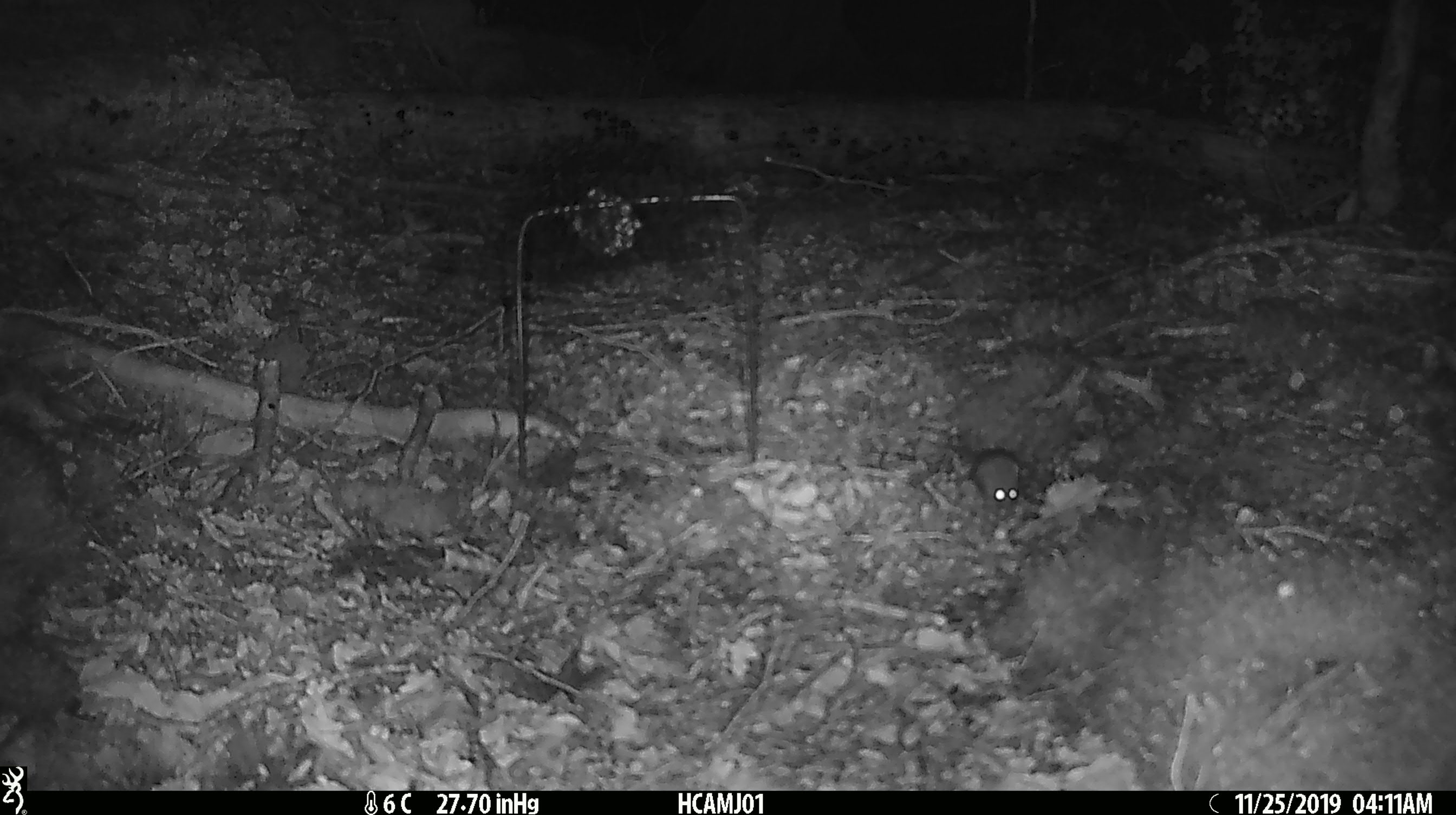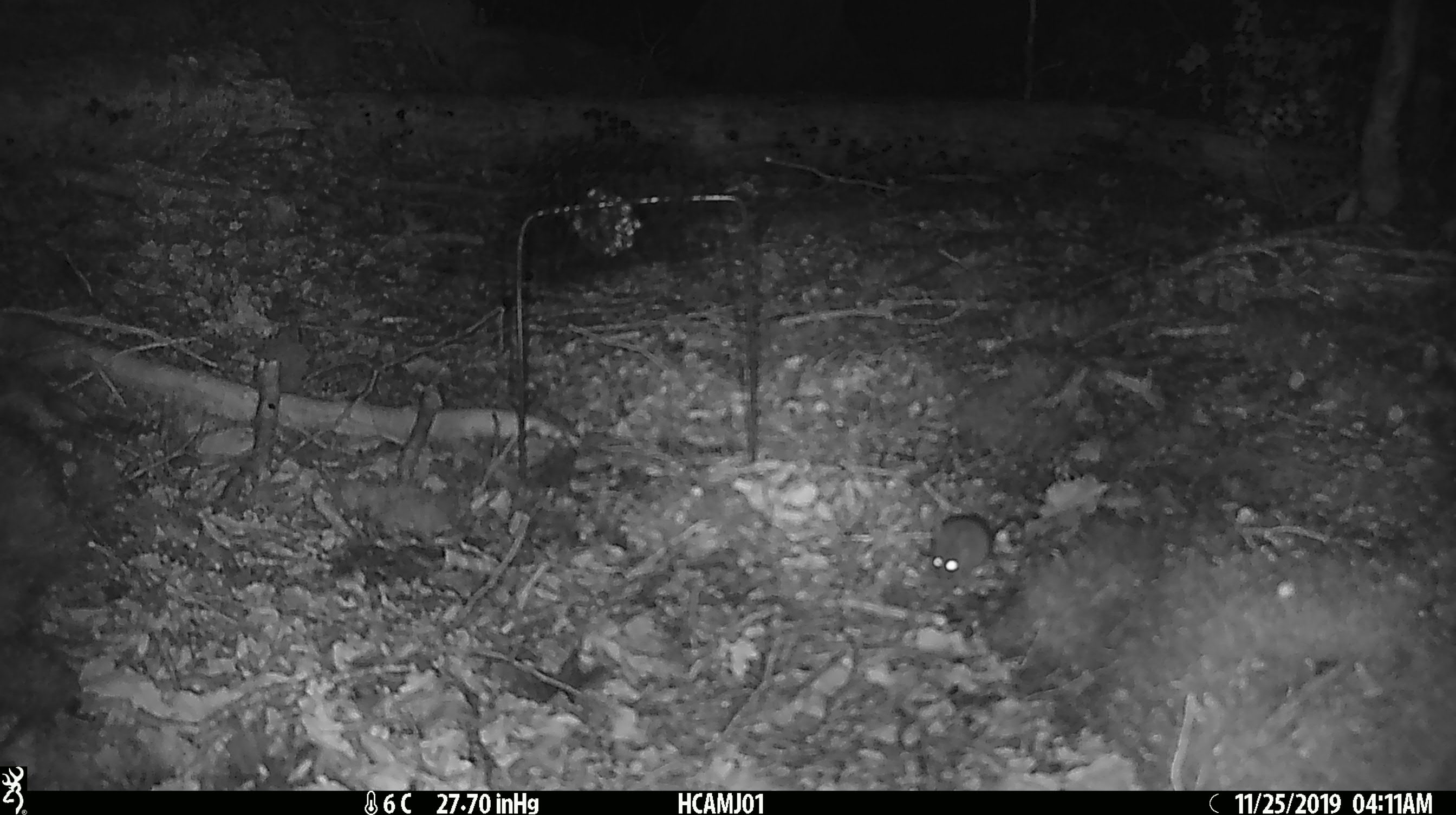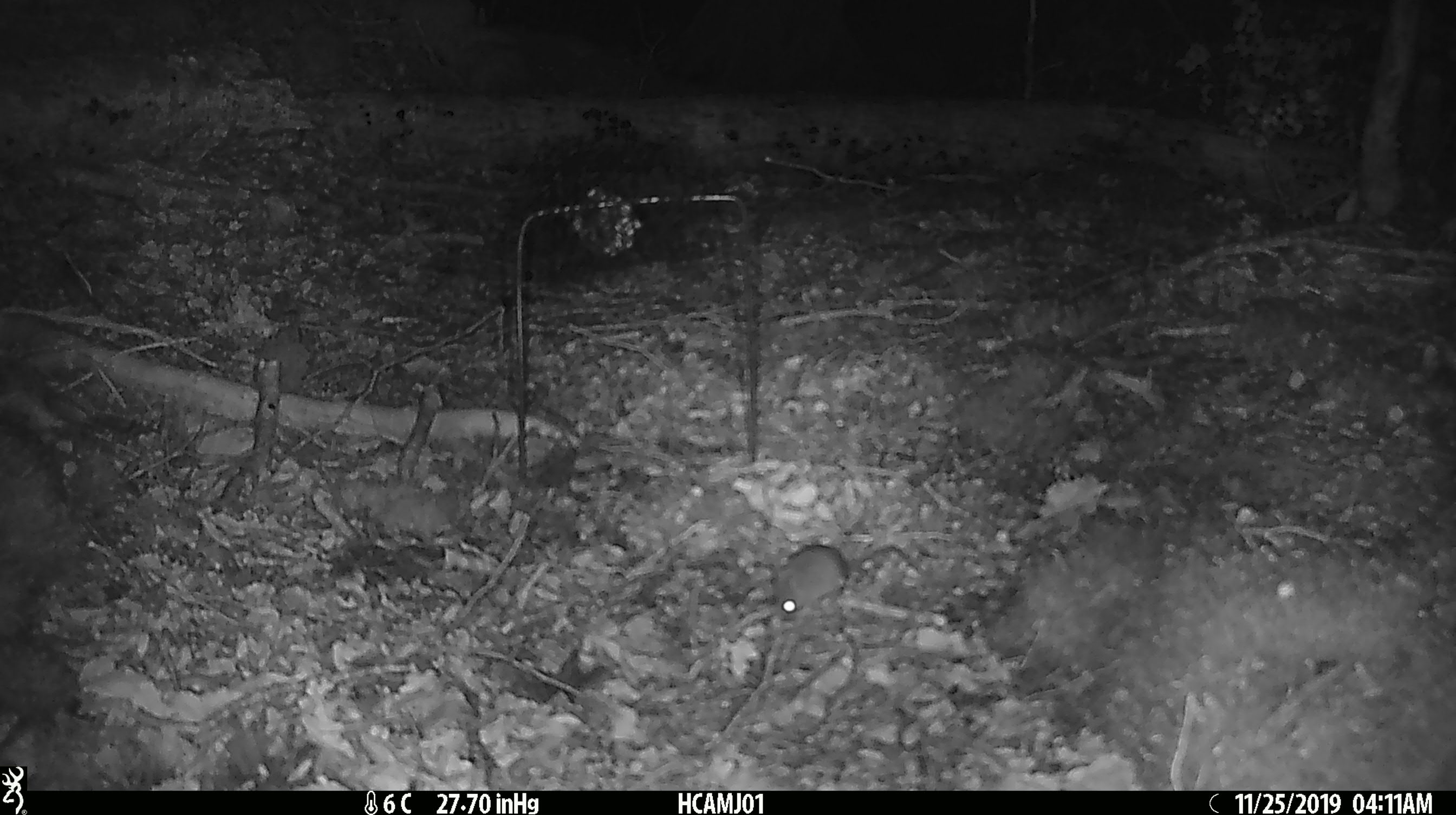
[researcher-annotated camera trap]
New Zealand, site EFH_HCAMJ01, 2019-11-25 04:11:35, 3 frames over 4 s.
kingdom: Animalia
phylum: Chordata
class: Mammalia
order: Rodentia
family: Muridae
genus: Mus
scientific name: Mus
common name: mouse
Mouse (Mus).